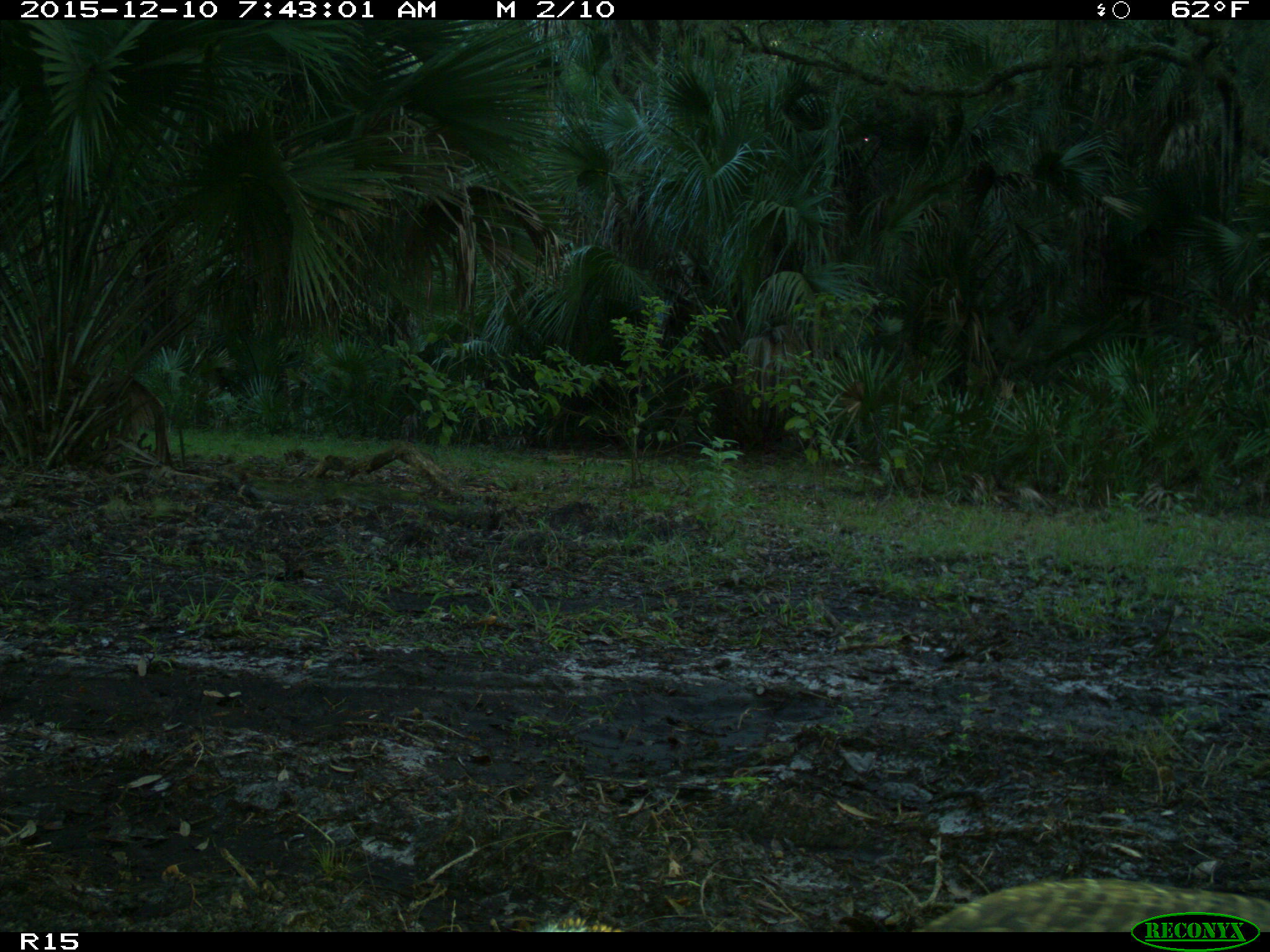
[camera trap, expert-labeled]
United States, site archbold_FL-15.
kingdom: Animalia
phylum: Chordata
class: Aves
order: Galliformes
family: Phasianidae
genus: Meleagris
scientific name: Meleagris gallopavo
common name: wild turkey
Meleagris gallopavo (wild turkey).